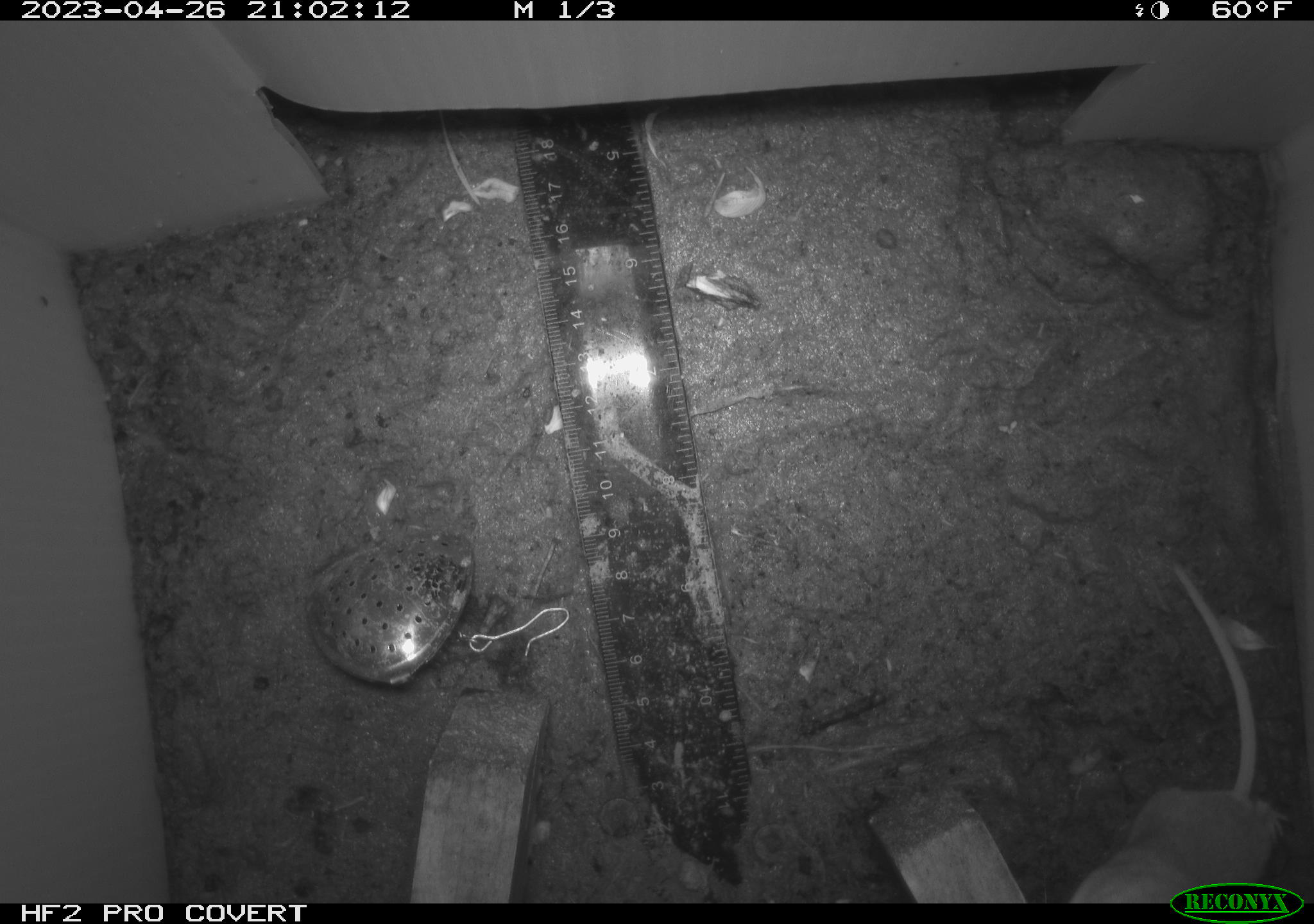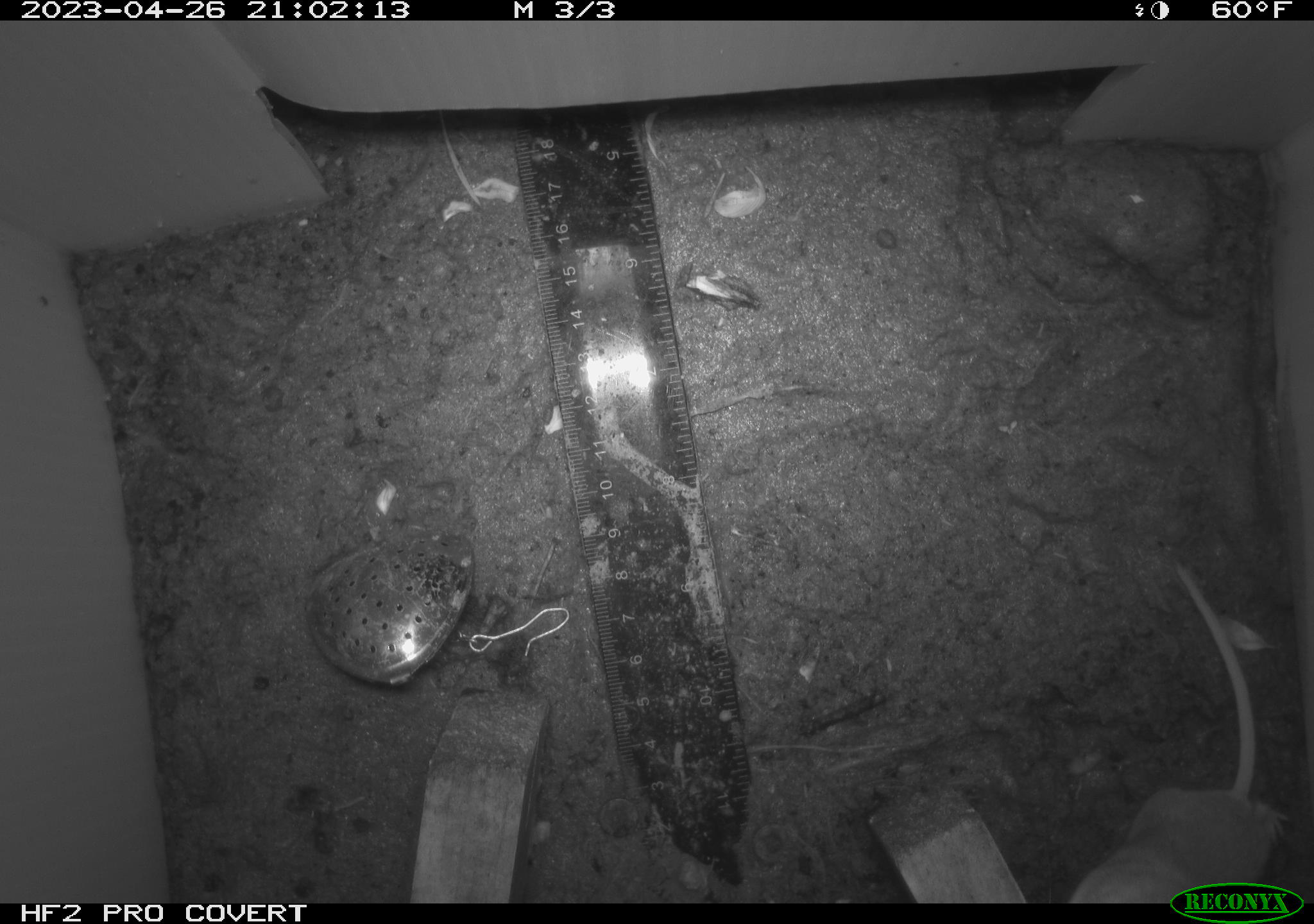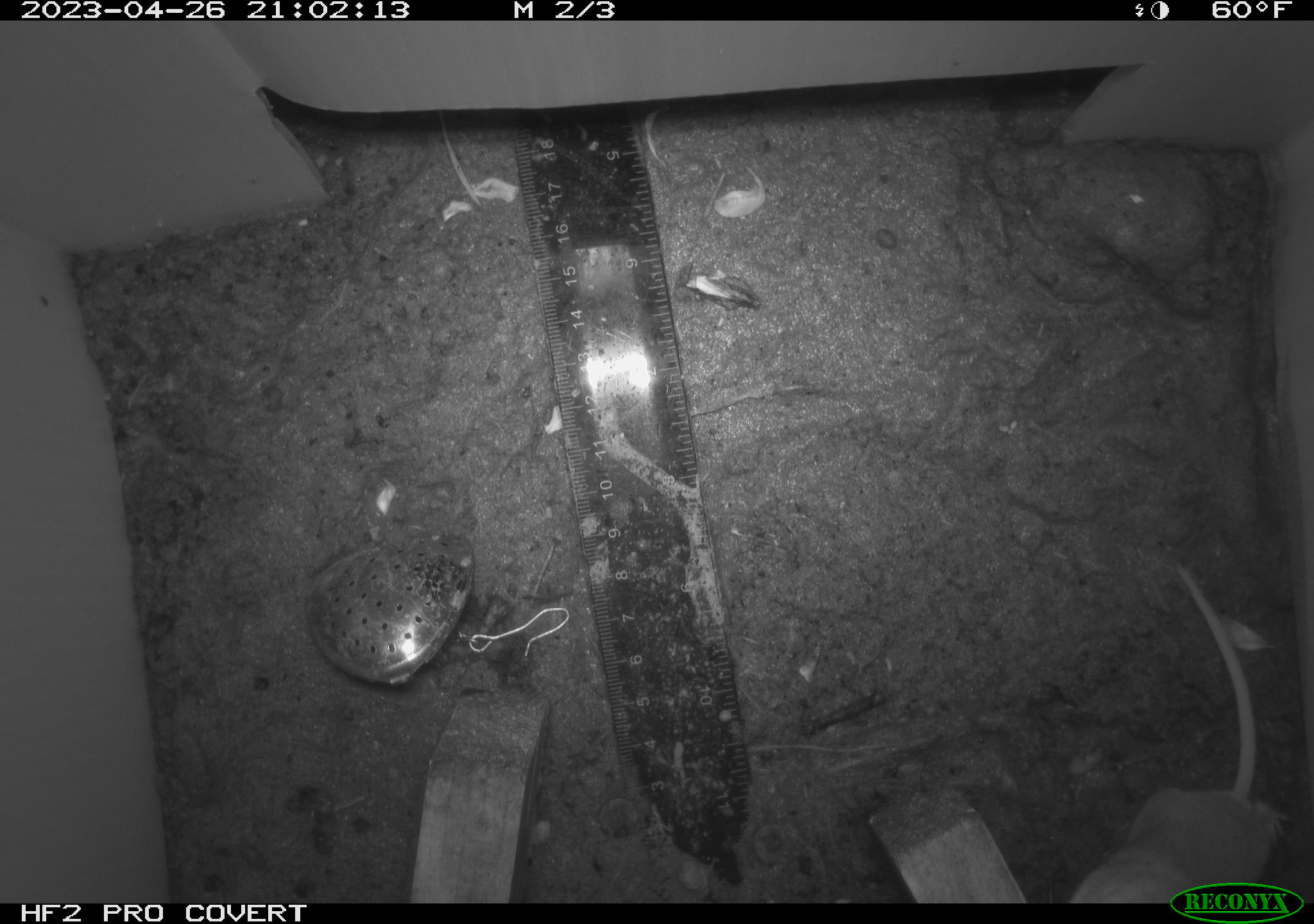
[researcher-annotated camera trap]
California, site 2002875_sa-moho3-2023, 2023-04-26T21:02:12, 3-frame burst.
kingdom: Animalia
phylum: Chordata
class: Mammalia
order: Rodentia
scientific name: Rodentia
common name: mouse species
Mouse species (Rodentia).